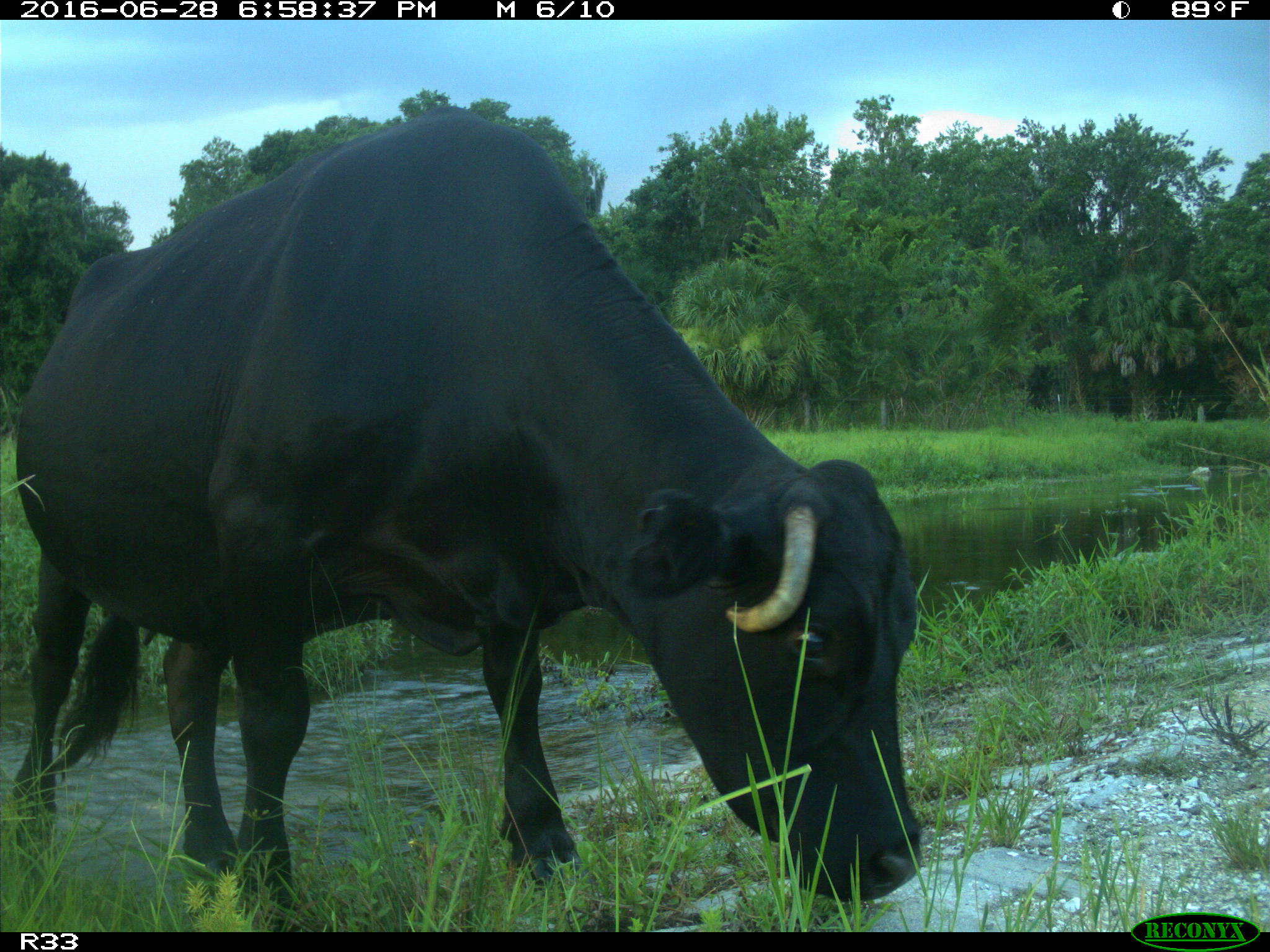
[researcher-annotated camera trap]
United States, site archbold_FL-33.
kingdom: Animalia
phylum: Chordata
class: Mammalia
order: Artiodactyla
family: Bovidae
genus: Bos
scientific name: Bos taurus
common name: domestic cow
Bos taurus (domestic cow).